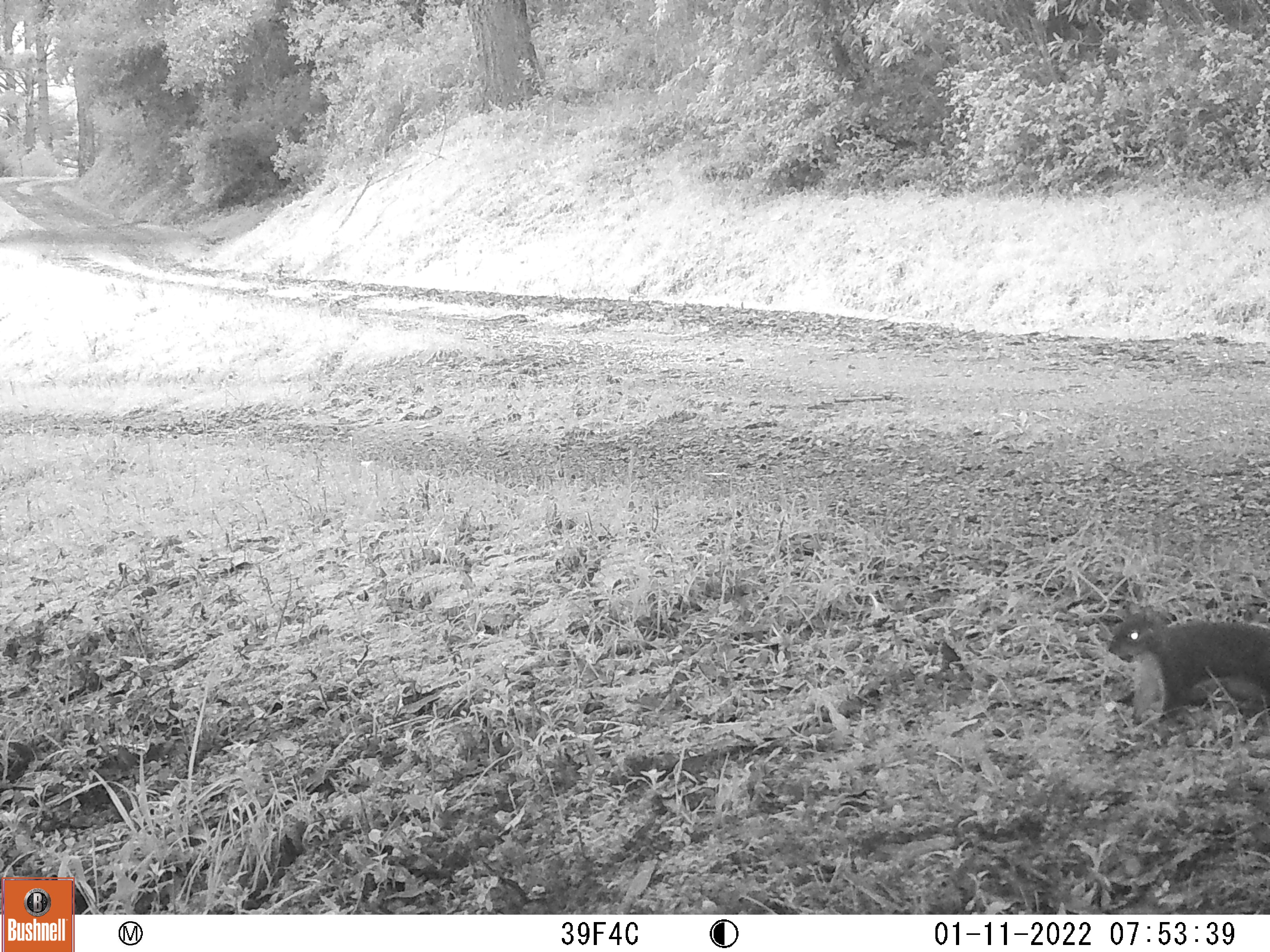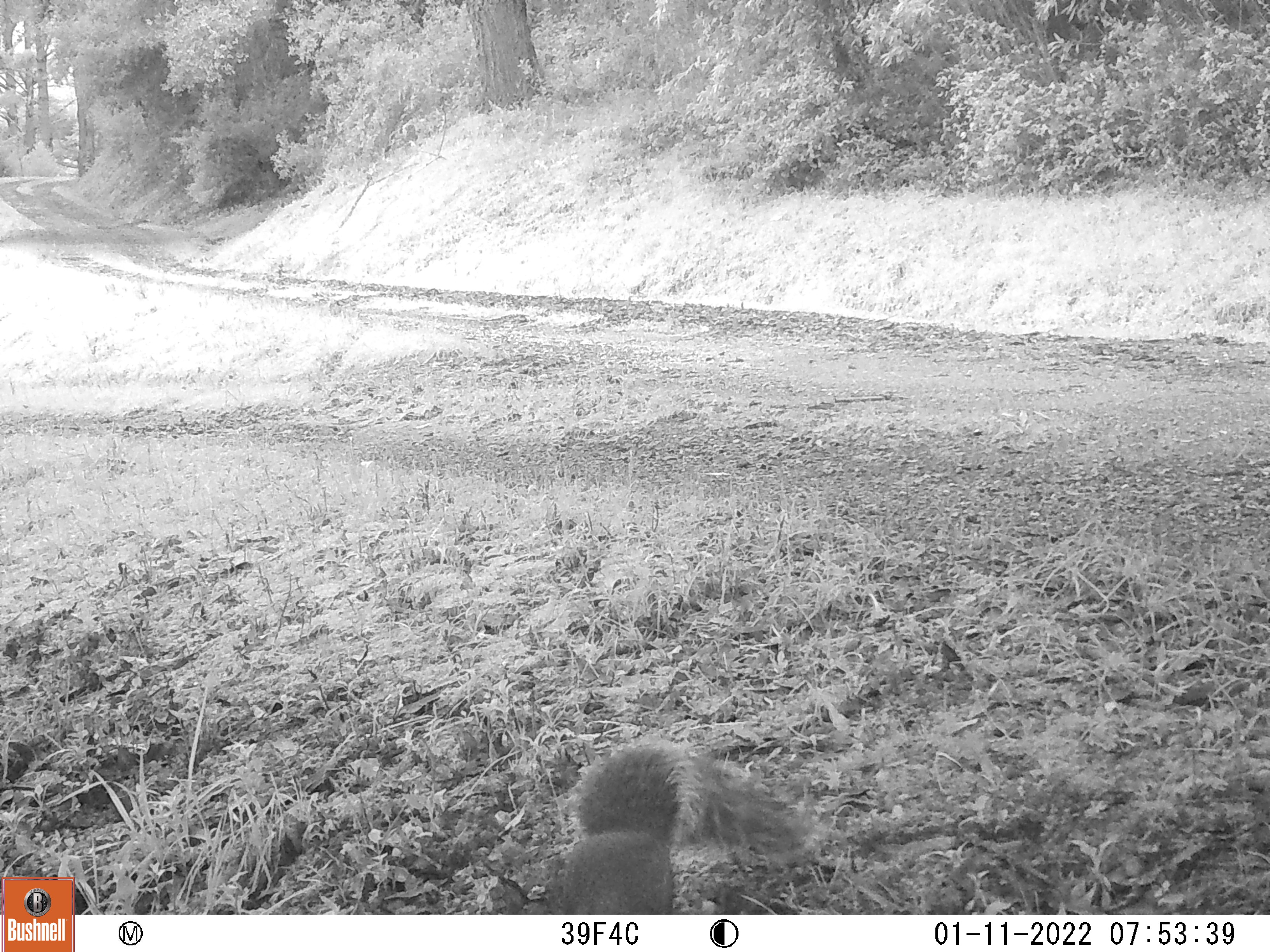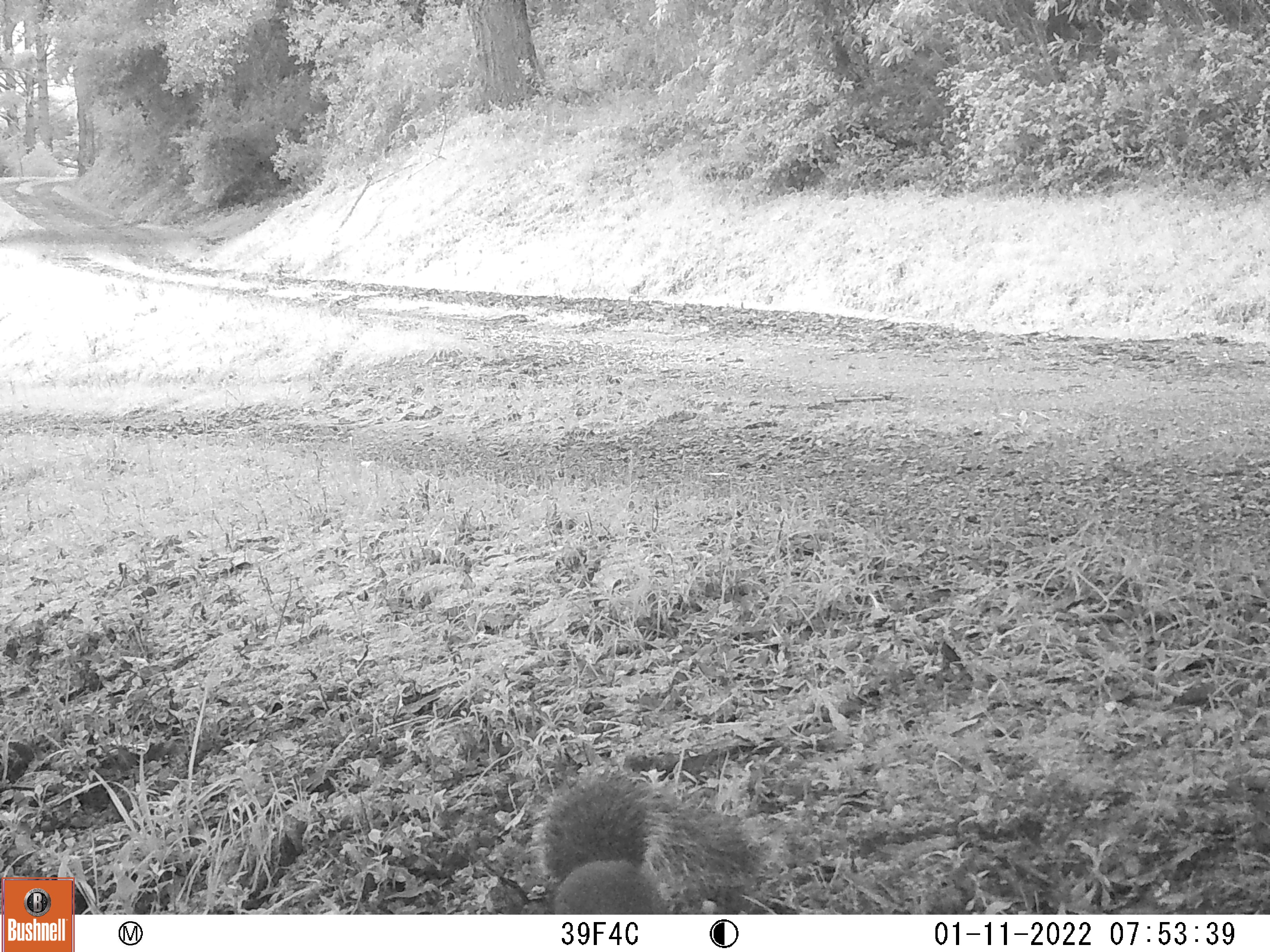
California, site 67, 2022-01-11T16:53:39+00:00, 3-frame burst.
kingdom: Animalia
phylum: Chordata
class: Mammalia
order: Rodentia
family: Sciuridae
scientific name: Sciuridae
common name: squirrel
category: unknown squirrel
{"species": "unknown squirrel (squirrel) (Sciuridae)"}